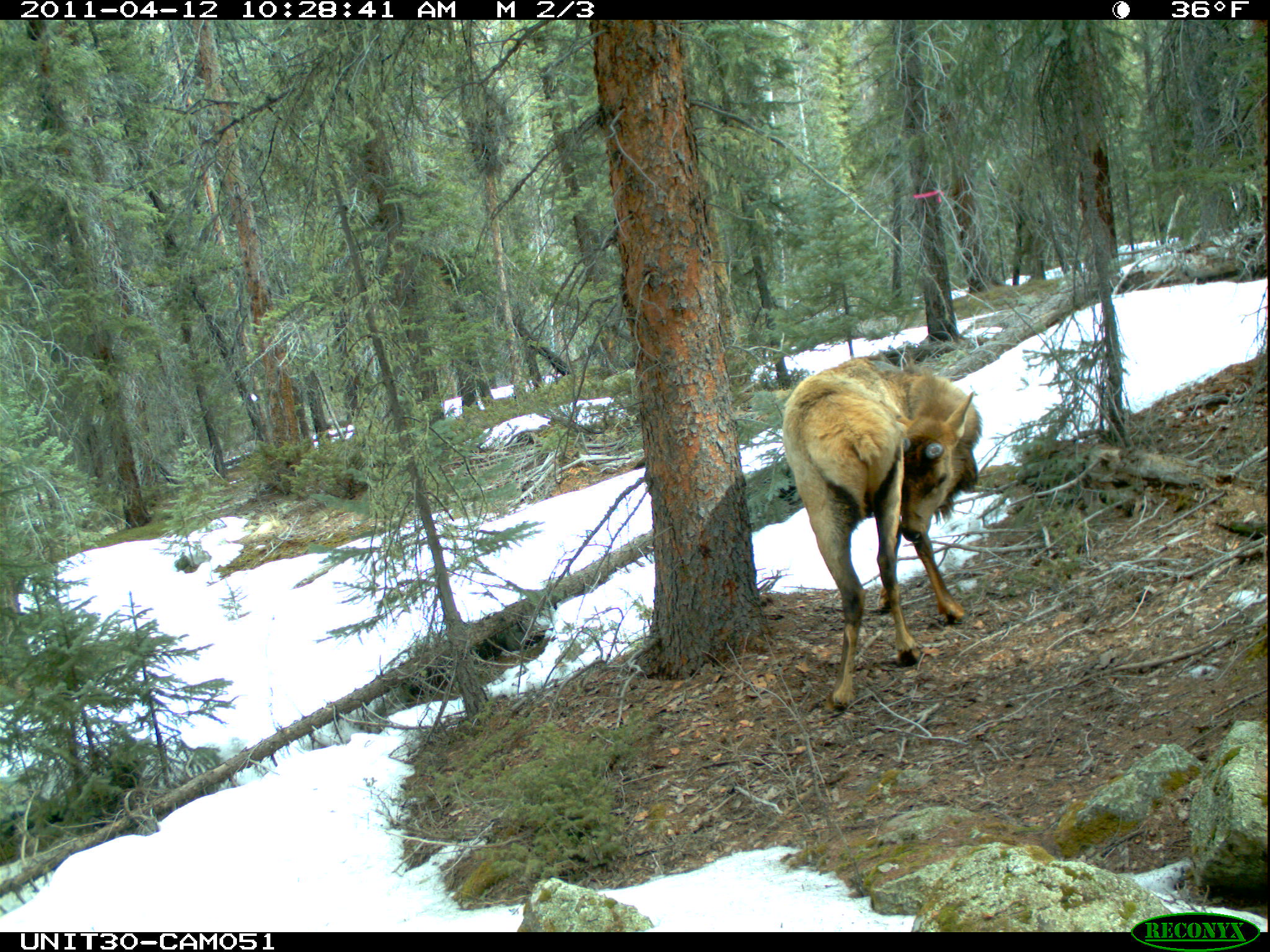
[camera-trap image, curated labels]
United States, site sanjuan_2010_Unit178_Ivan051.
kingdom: Animalia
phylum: Chordata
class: Mammalia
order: Artiodactyla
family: Cervidae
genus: Cervus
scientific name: Cervus elaphus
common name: red deer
Cervus elaphus (red deer).